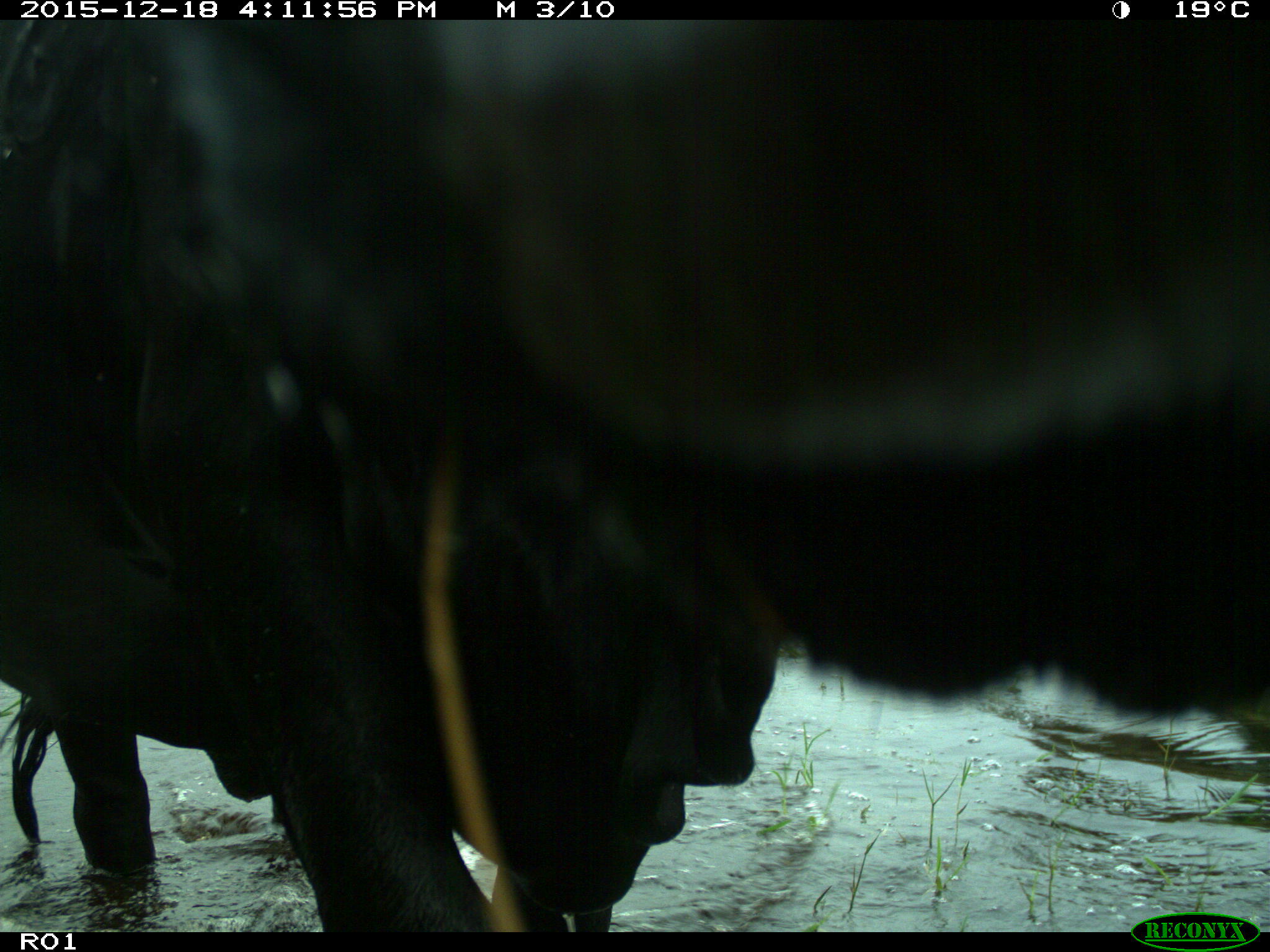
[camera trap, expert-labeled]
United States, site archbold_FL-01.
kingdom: Animalia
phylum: Chordata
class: Mammalia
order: Artiodactyla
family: Bovidae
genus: Bos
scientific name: Bos taurus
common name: domestic cow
Bos taurus (domestic cow).